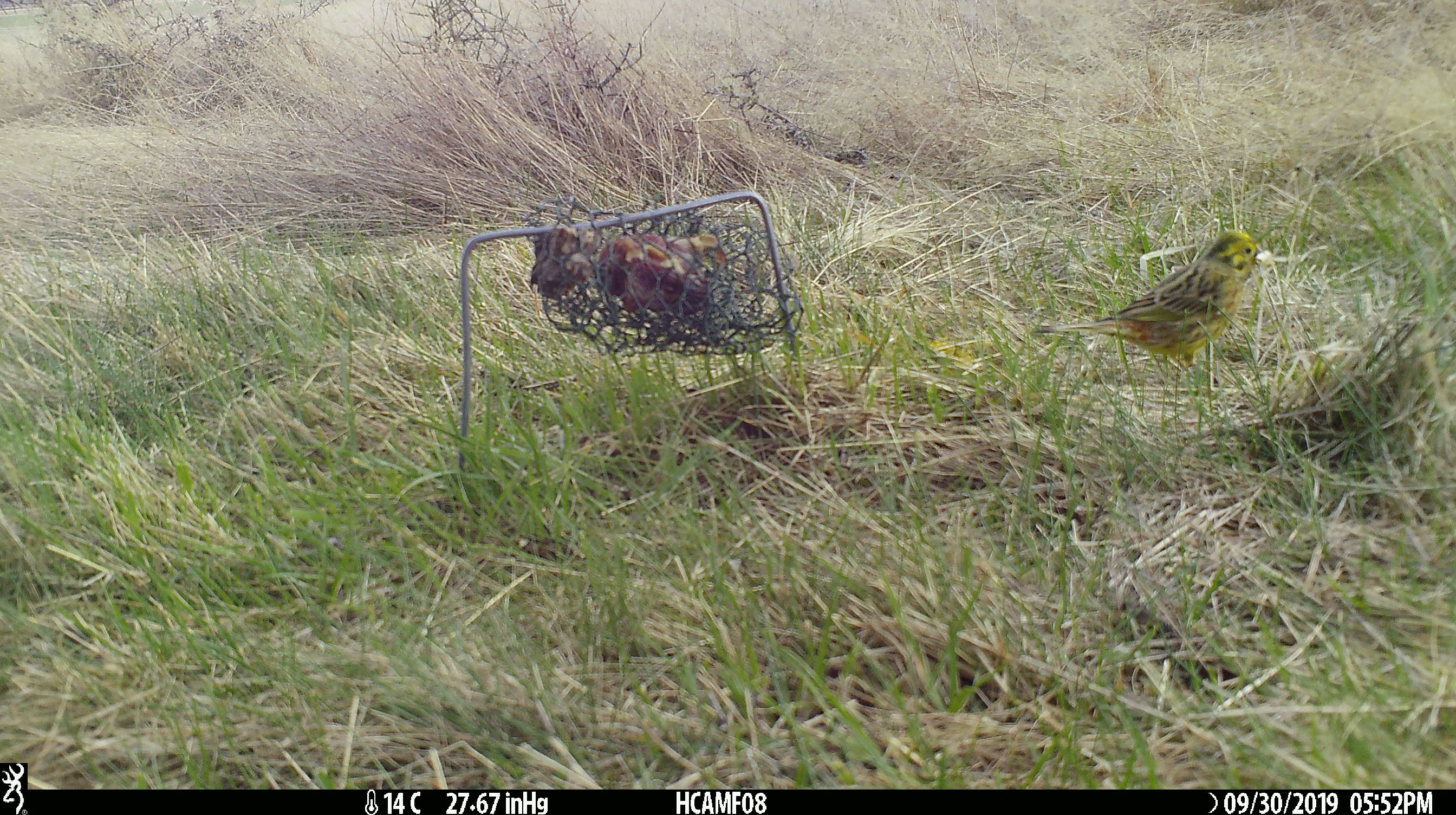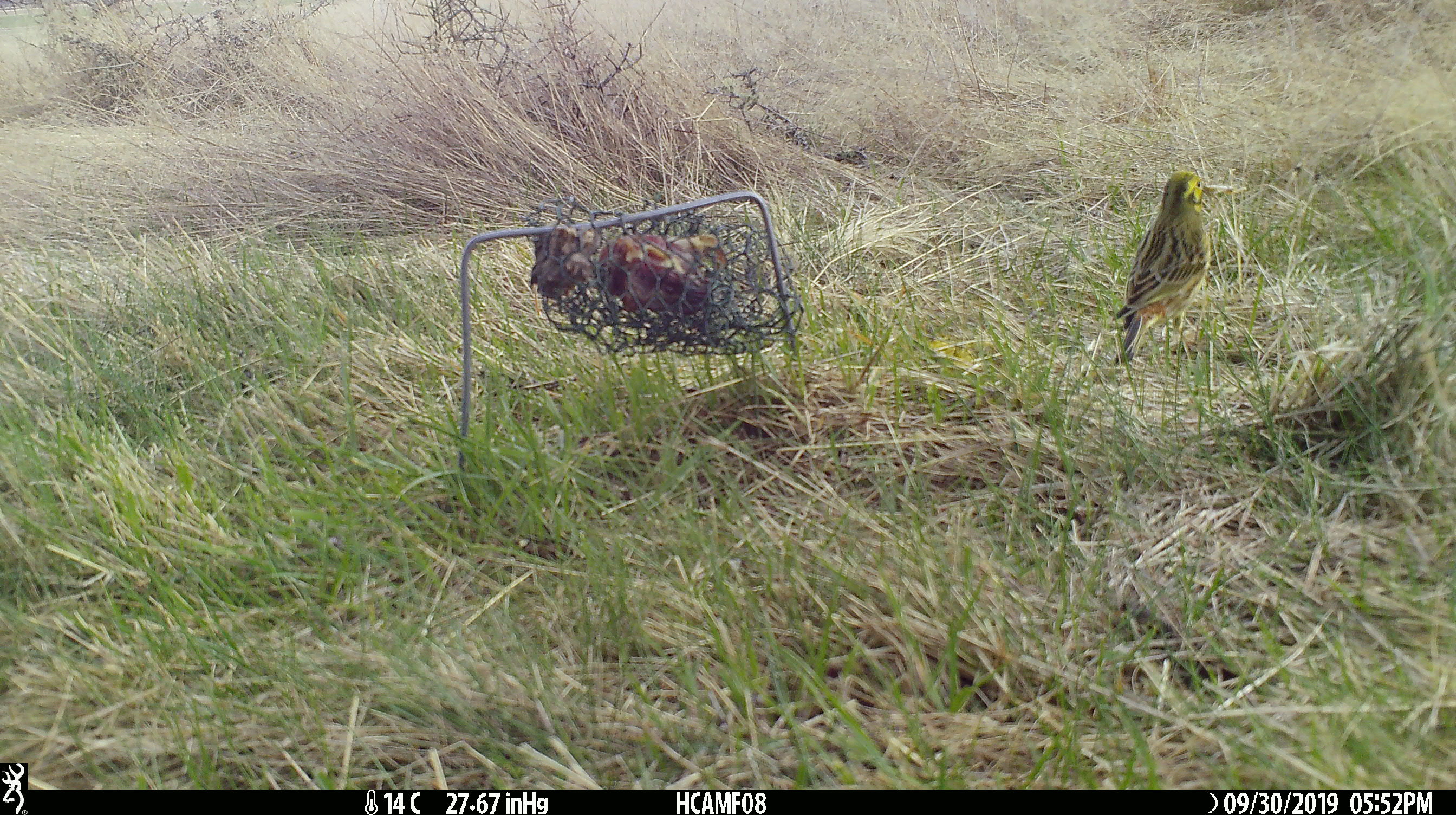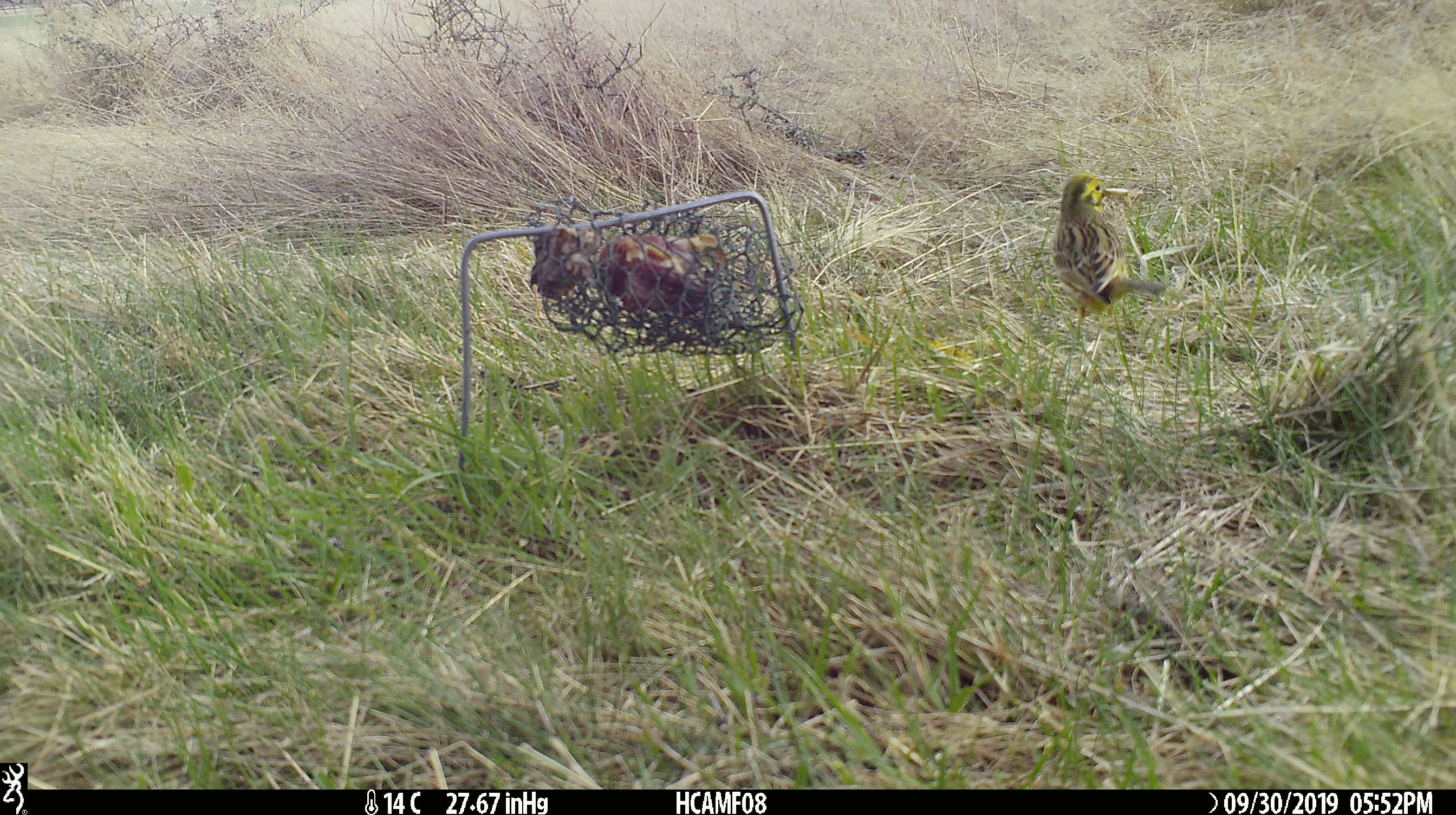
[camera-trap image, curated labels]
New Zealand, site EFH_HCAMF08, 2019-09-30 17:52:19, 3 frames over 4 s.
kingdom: Animalia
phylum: Chordata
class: Aves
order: Passeriformes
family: Emberizidae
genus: Emberiza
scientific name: Emberiza citrinella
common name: yellowhammer